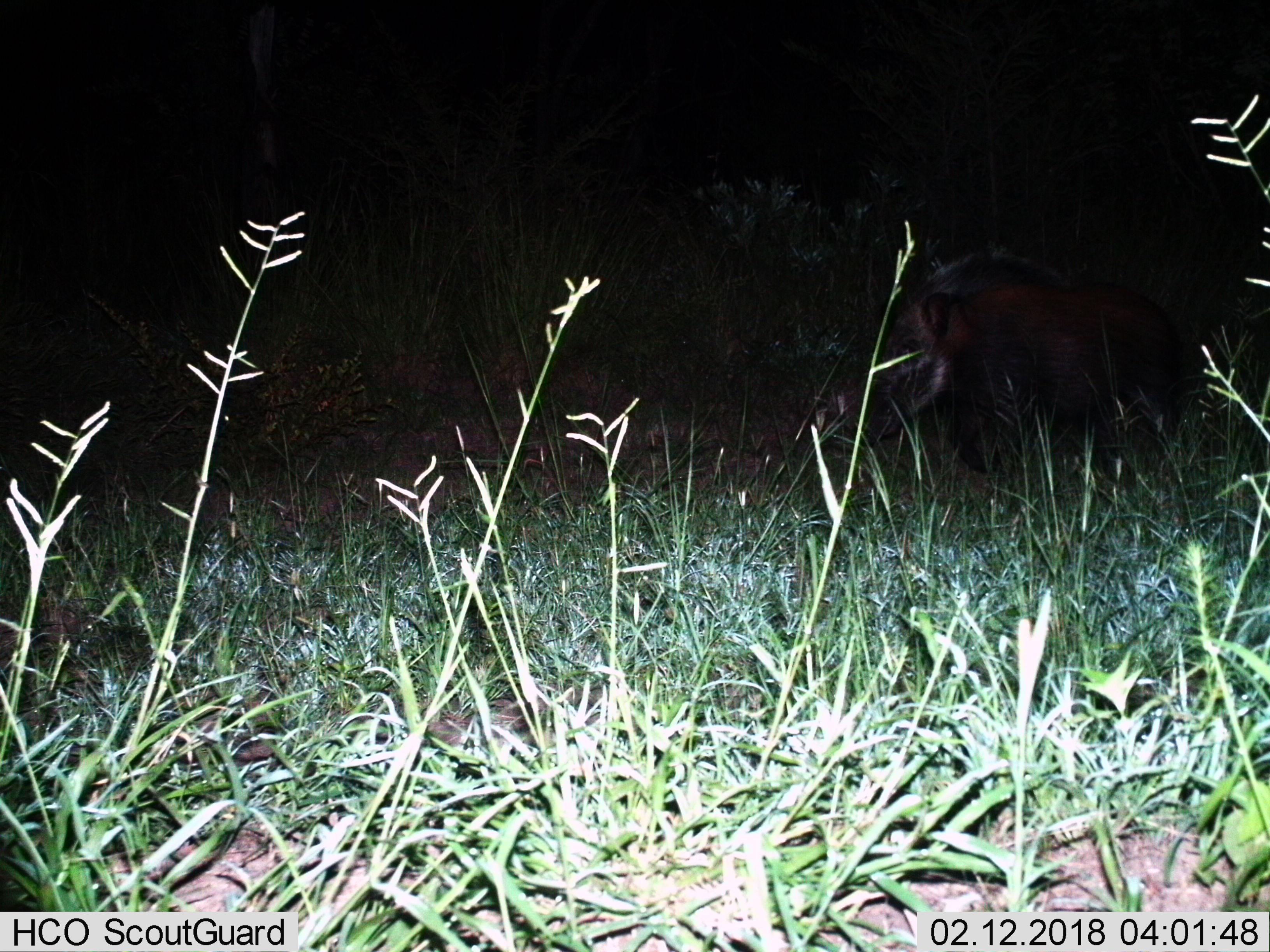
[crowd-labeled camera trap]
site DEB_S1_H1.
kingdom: Animalia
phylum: Chordata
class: Mammalia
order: Artiodactyla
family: Suidae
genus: Potamochoerus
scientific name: Potamochoerus larvatus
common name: bushpig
Bushpig (Potamochoerus larvatus), count 1. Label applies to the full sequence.